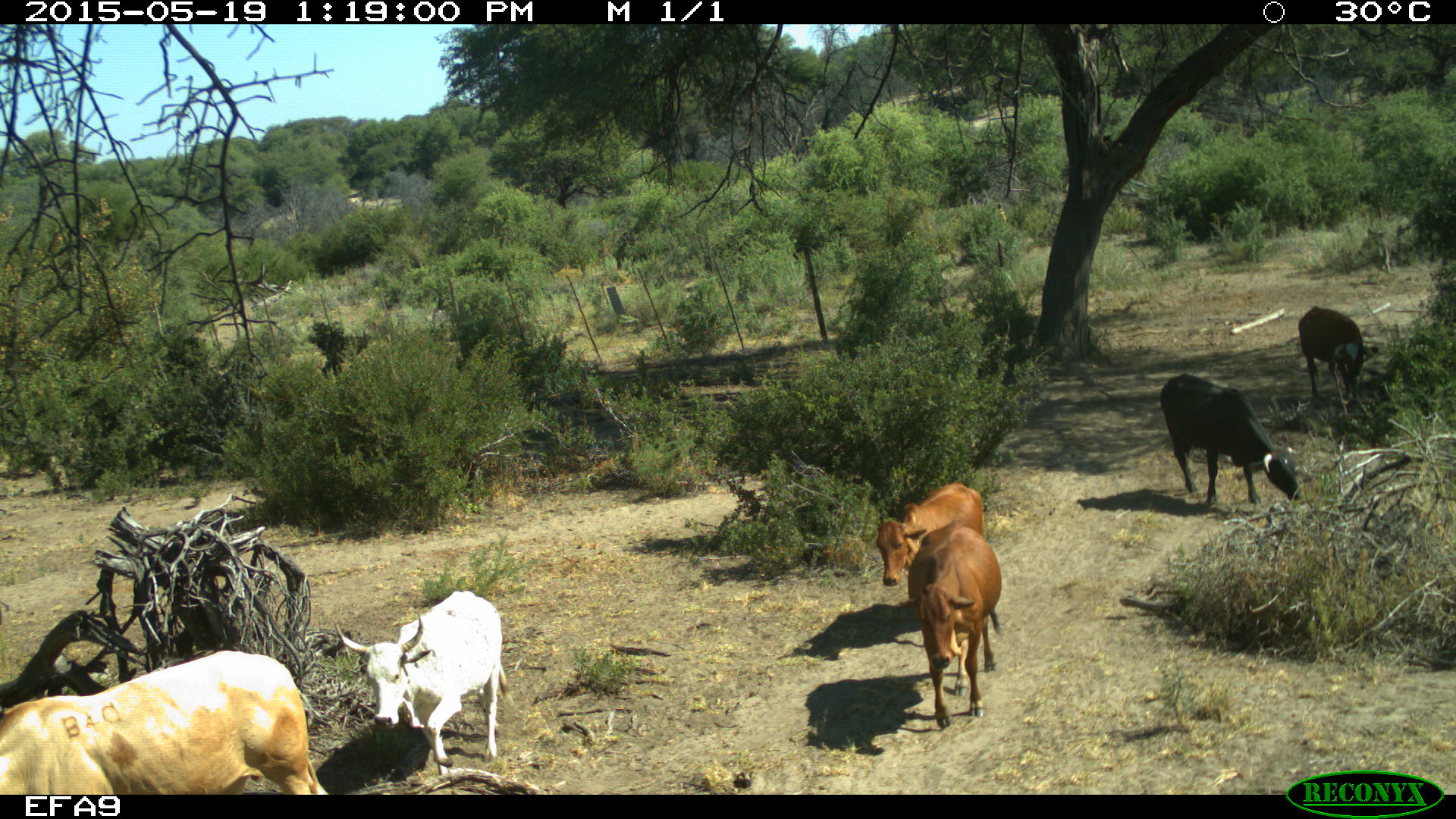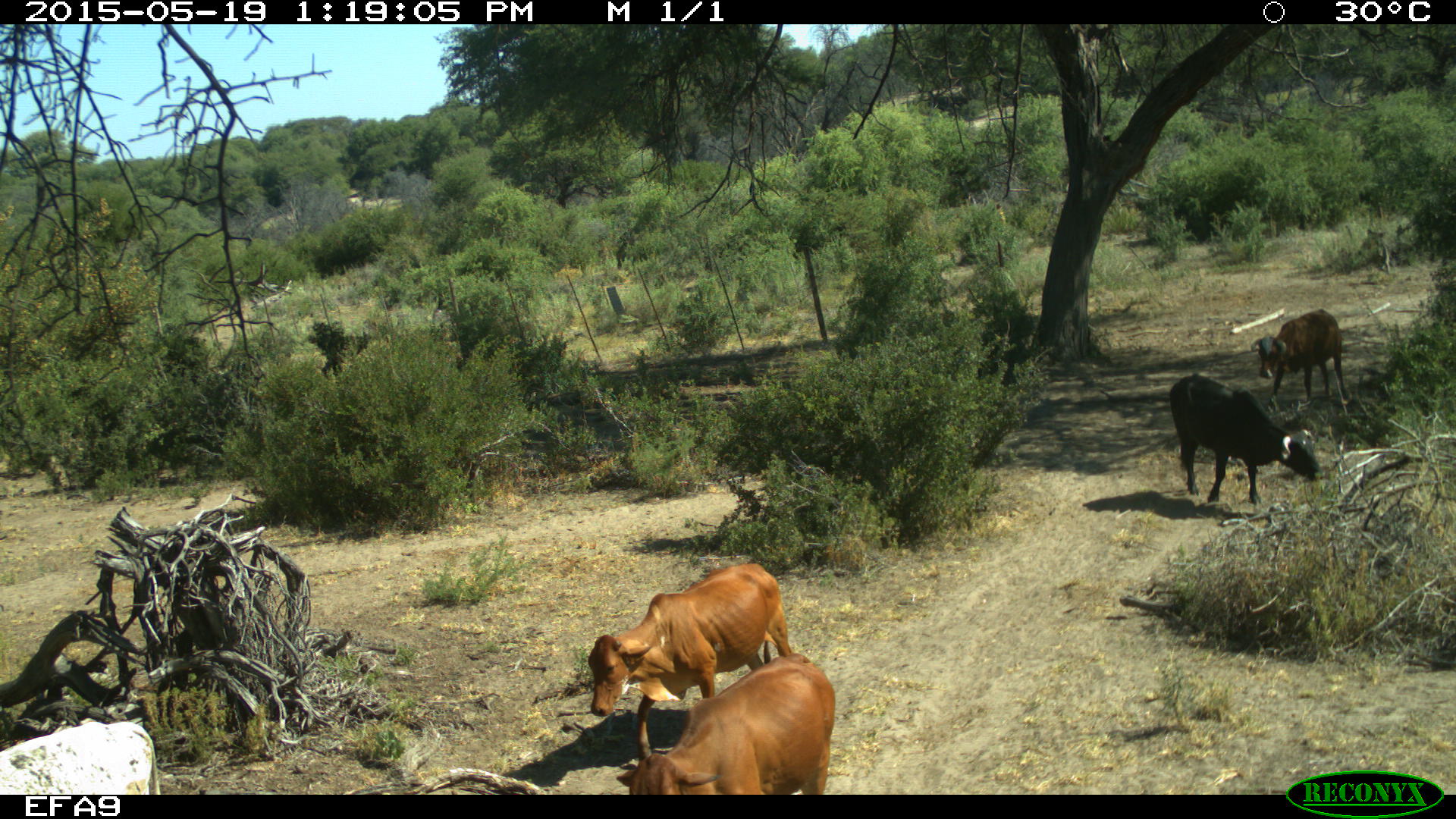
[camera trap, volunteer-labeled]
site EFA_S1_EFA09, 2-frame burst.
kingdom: Animalia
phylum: Chordata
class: Mammalia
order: Artiodactyla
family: Bovidae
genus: Bos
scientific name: Bos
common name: cattle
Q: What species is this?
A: Cattle (Bos).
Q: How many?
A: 6.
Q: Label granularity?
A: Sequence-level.